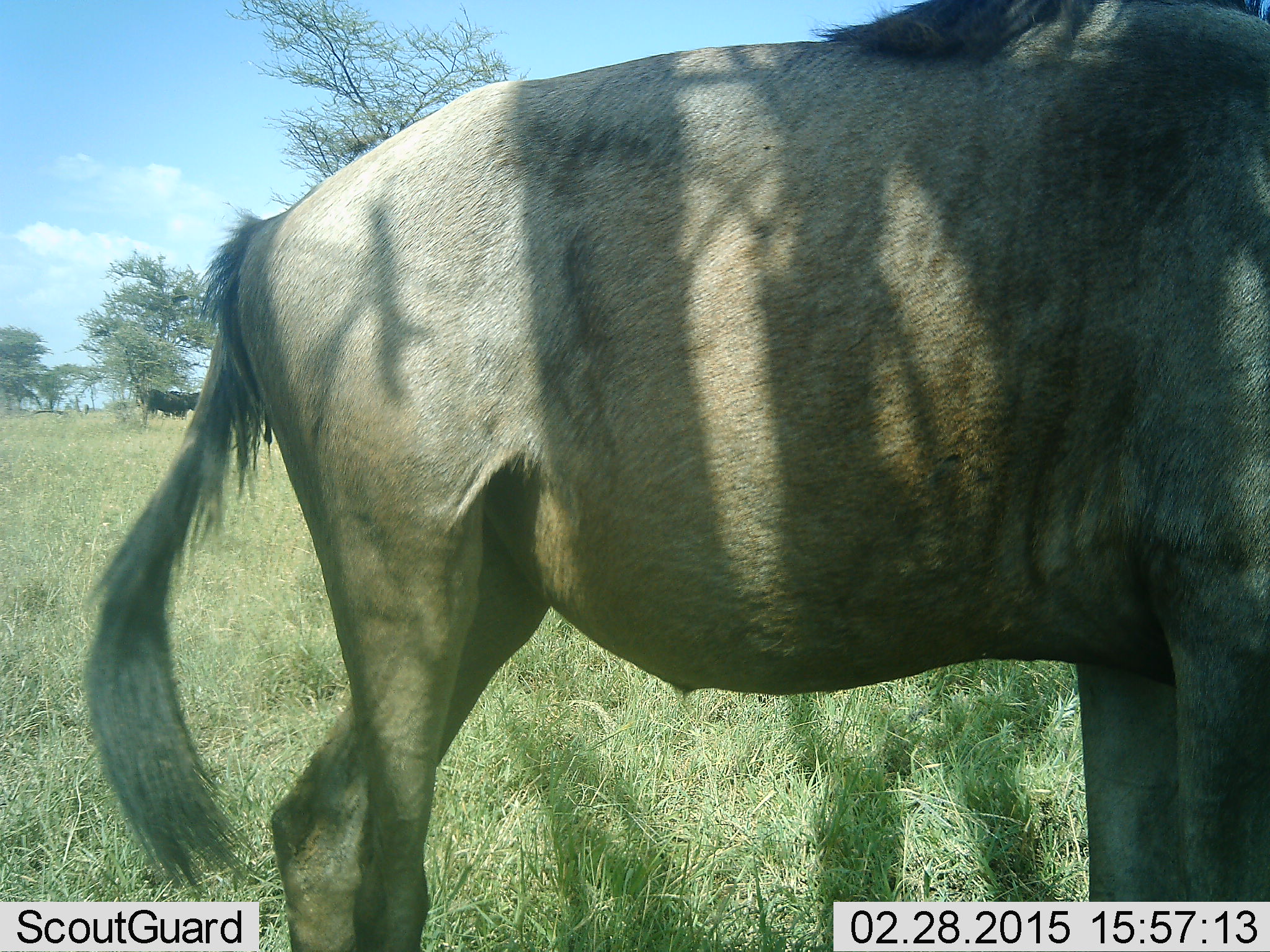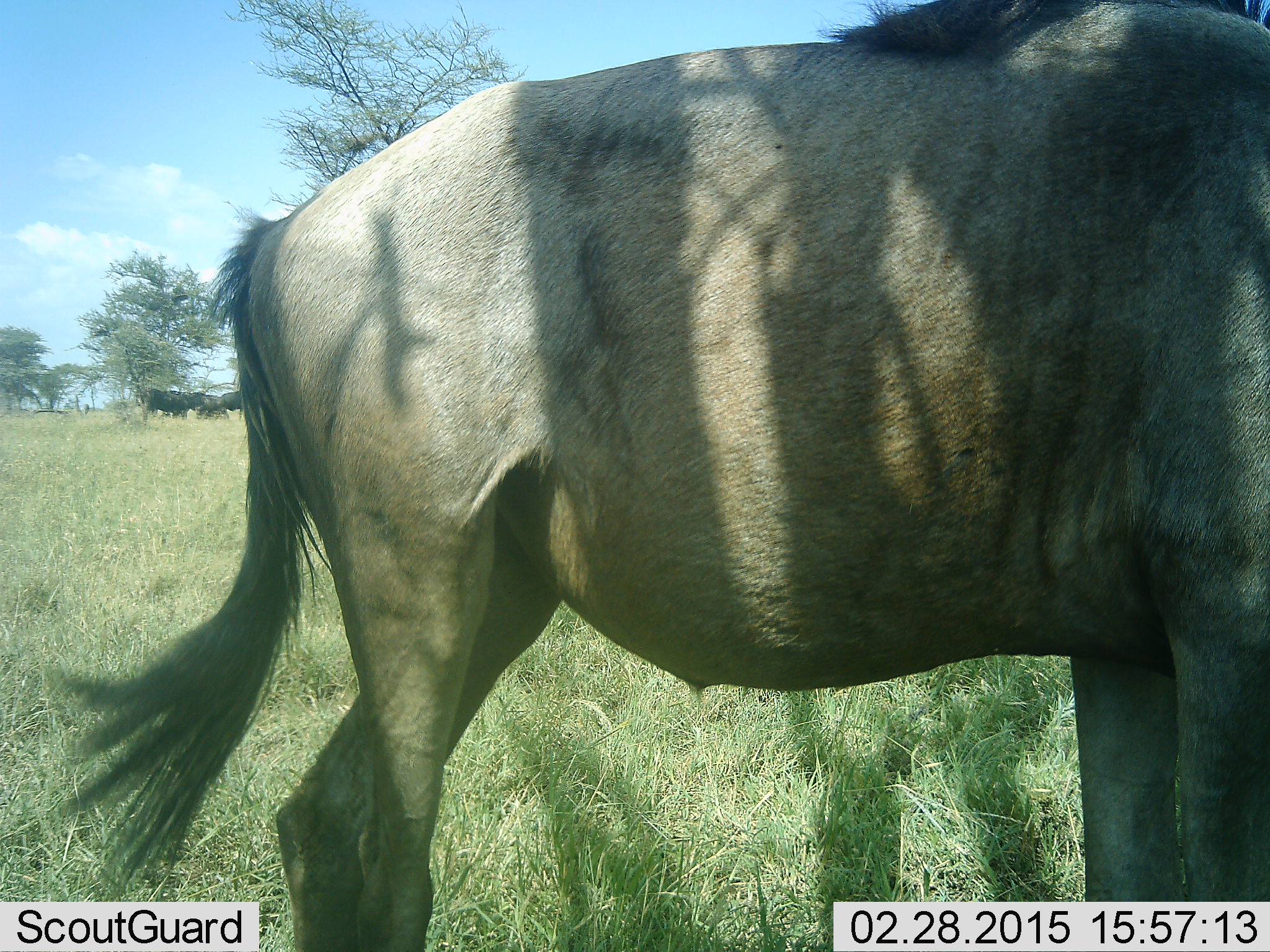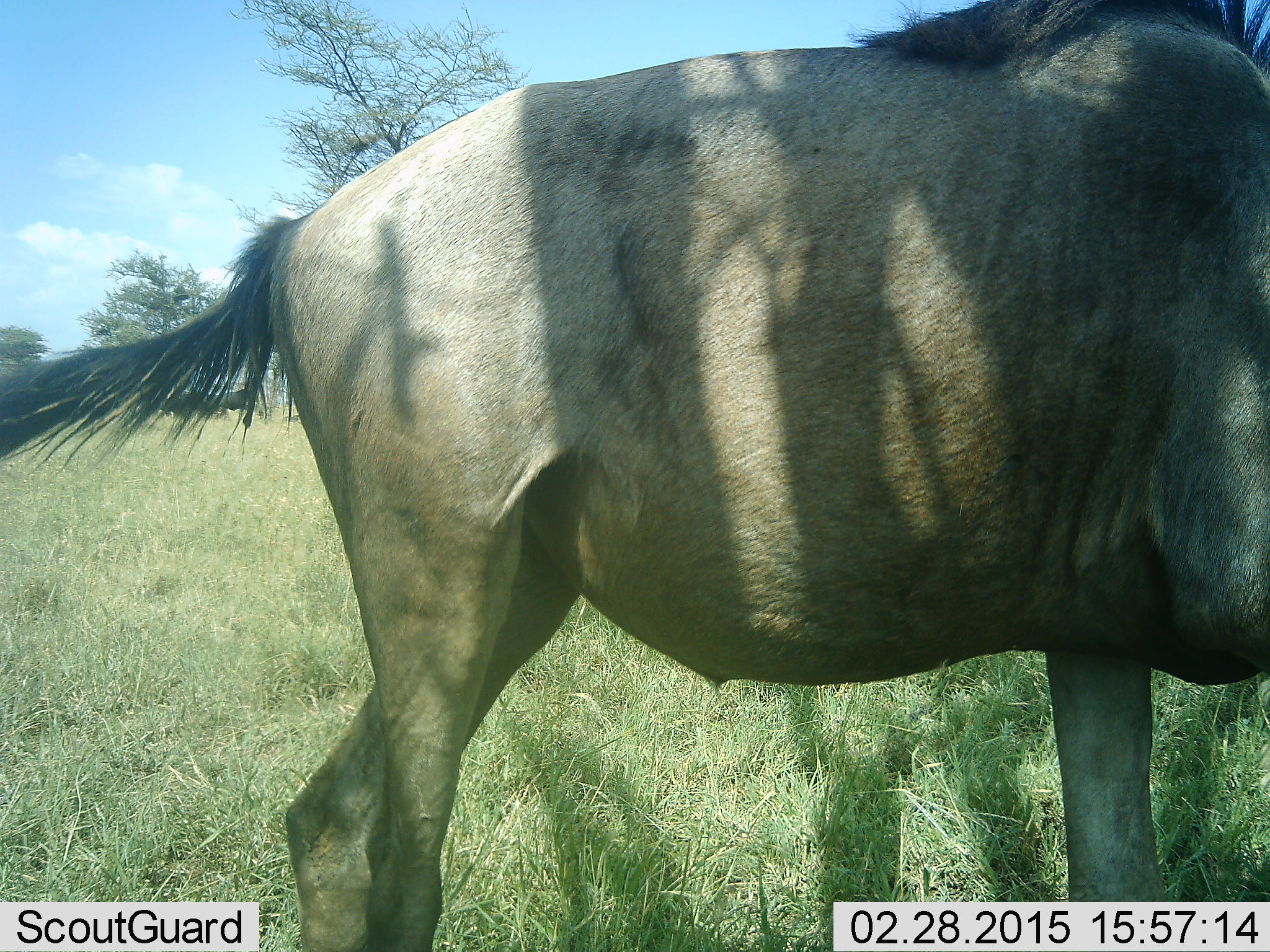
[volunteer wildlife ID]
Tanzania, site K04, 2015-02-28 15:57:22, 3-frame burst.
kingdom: Animalia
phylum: Chordata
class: Mammalia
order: Artiodactyla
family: Bovidae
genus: Connochaetes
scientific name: Connochaetes taurinus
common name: blue wildebeest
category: wildebeest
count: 3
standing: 90%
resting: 10%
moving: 0%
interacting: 0%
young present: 0%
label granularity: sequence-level